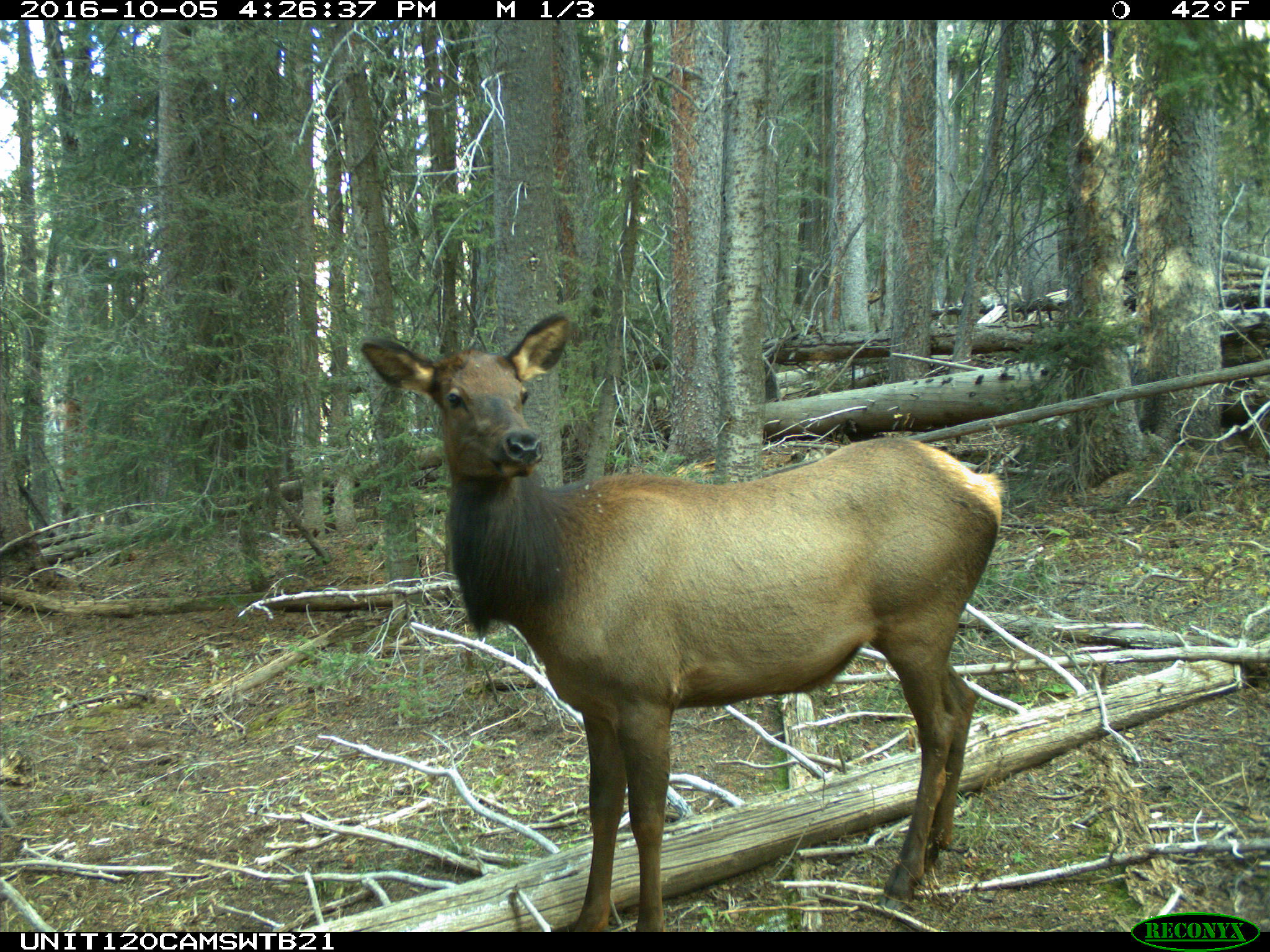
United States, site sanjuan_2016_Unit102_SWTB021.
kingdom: Animalia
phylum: Chordata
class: Mammalia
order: Artiodactyla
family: Cervidae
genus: Cervus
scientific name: Cervus elaphus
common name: red deer